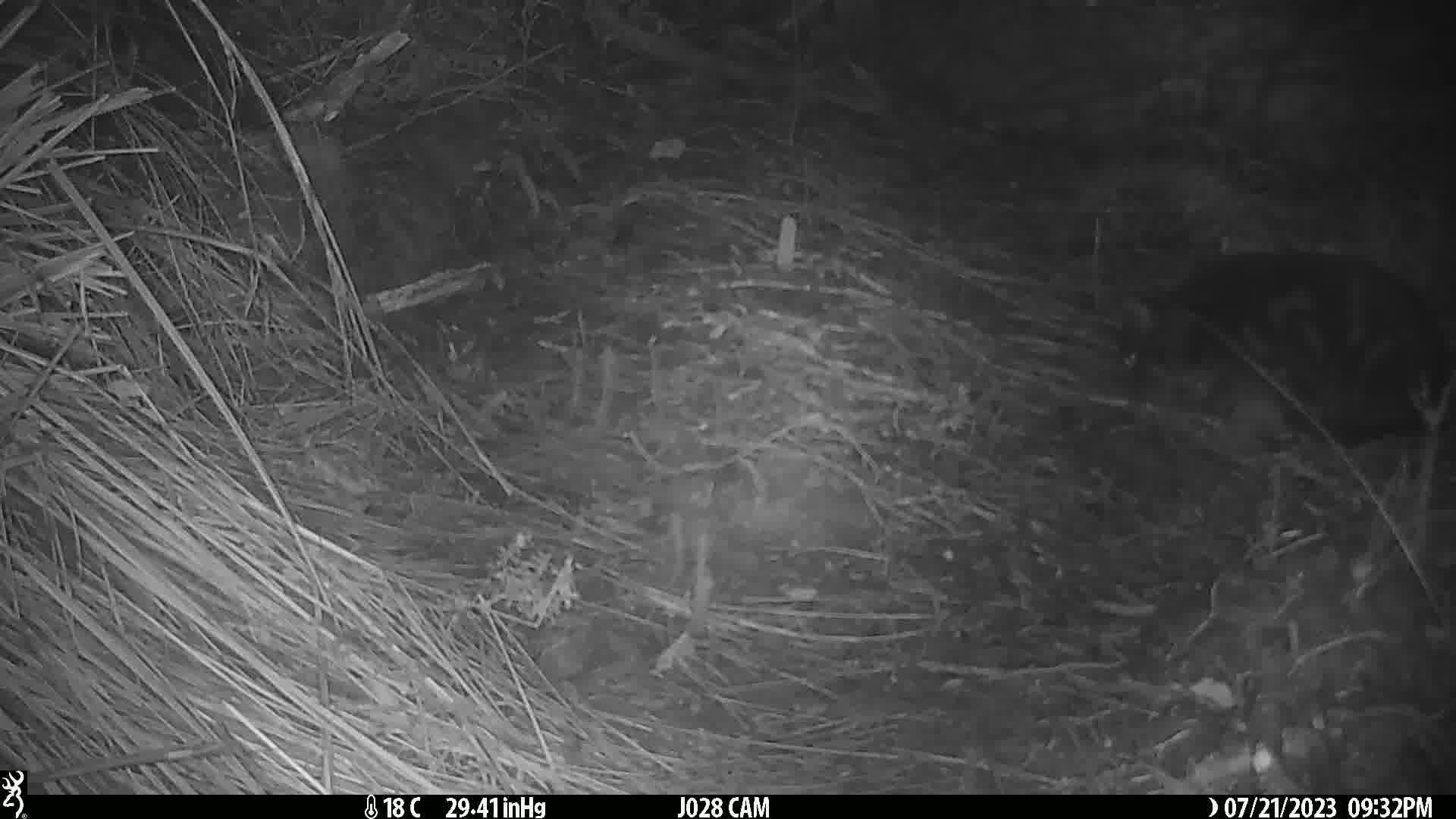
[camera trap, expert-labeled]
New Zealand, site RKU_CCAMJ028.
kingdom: Animalia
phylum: Chordata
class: Mammalia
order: Carnivora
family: Felidae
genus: Felis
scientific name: Felis catus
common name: domestic cat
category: cat